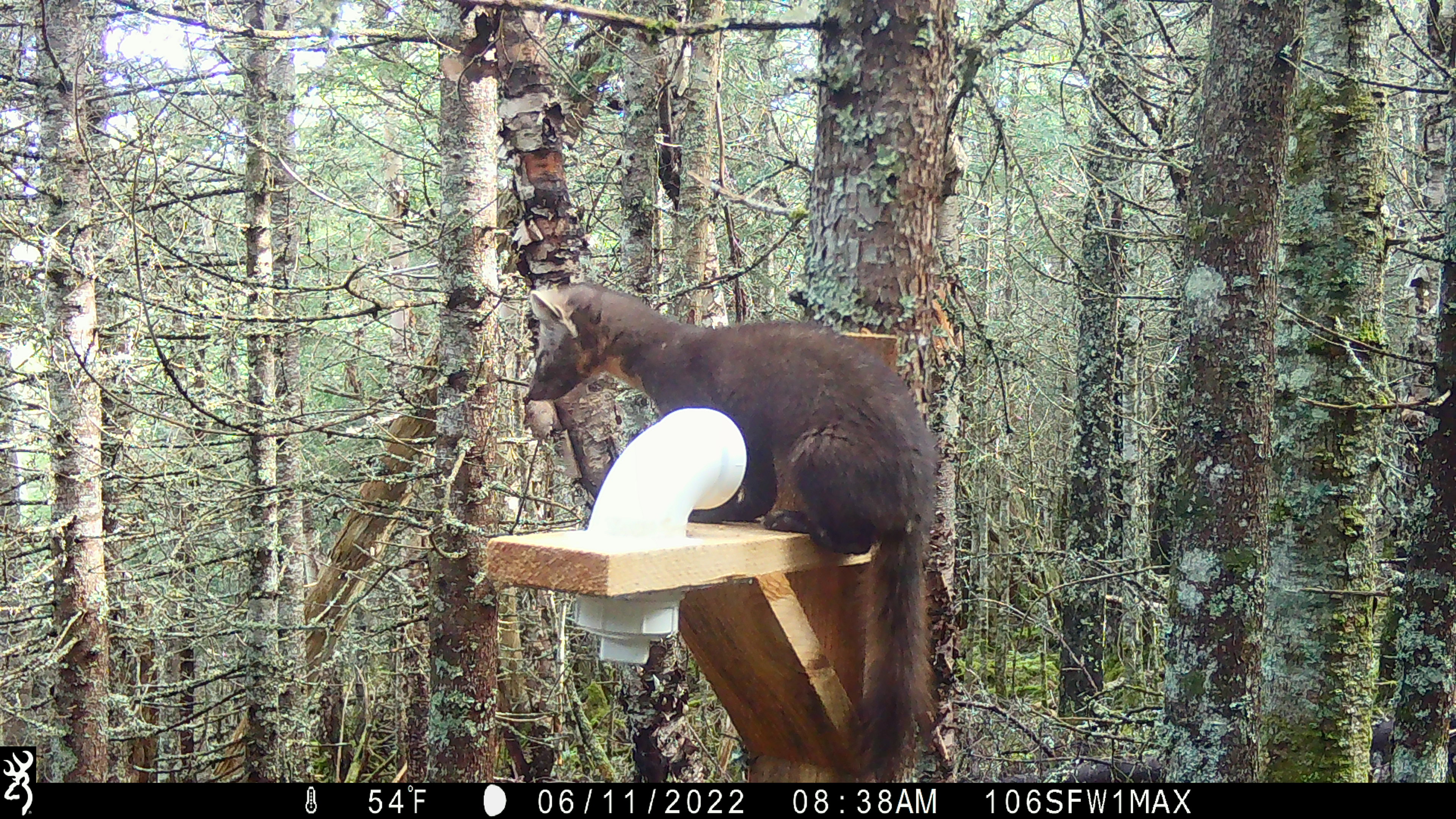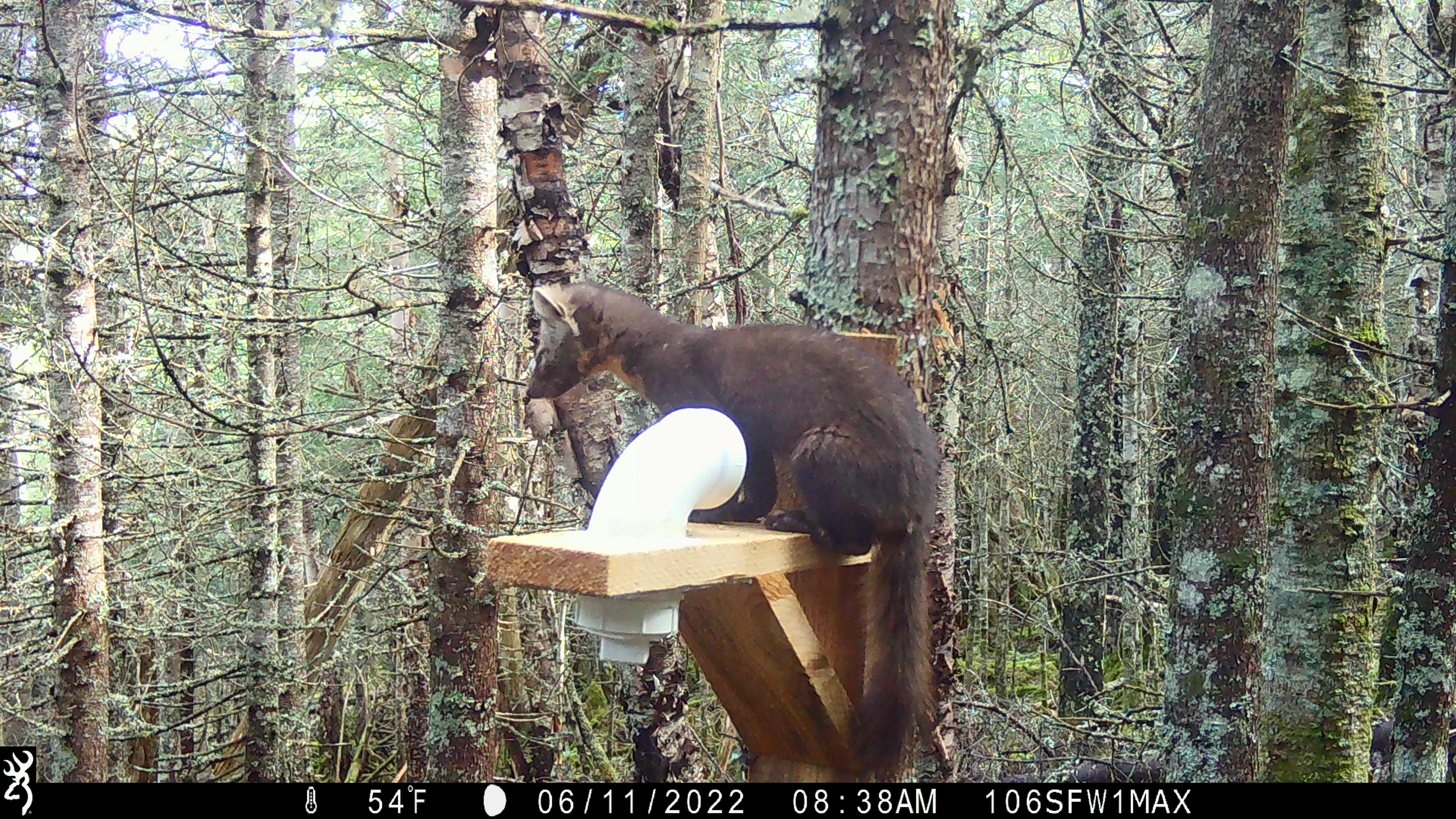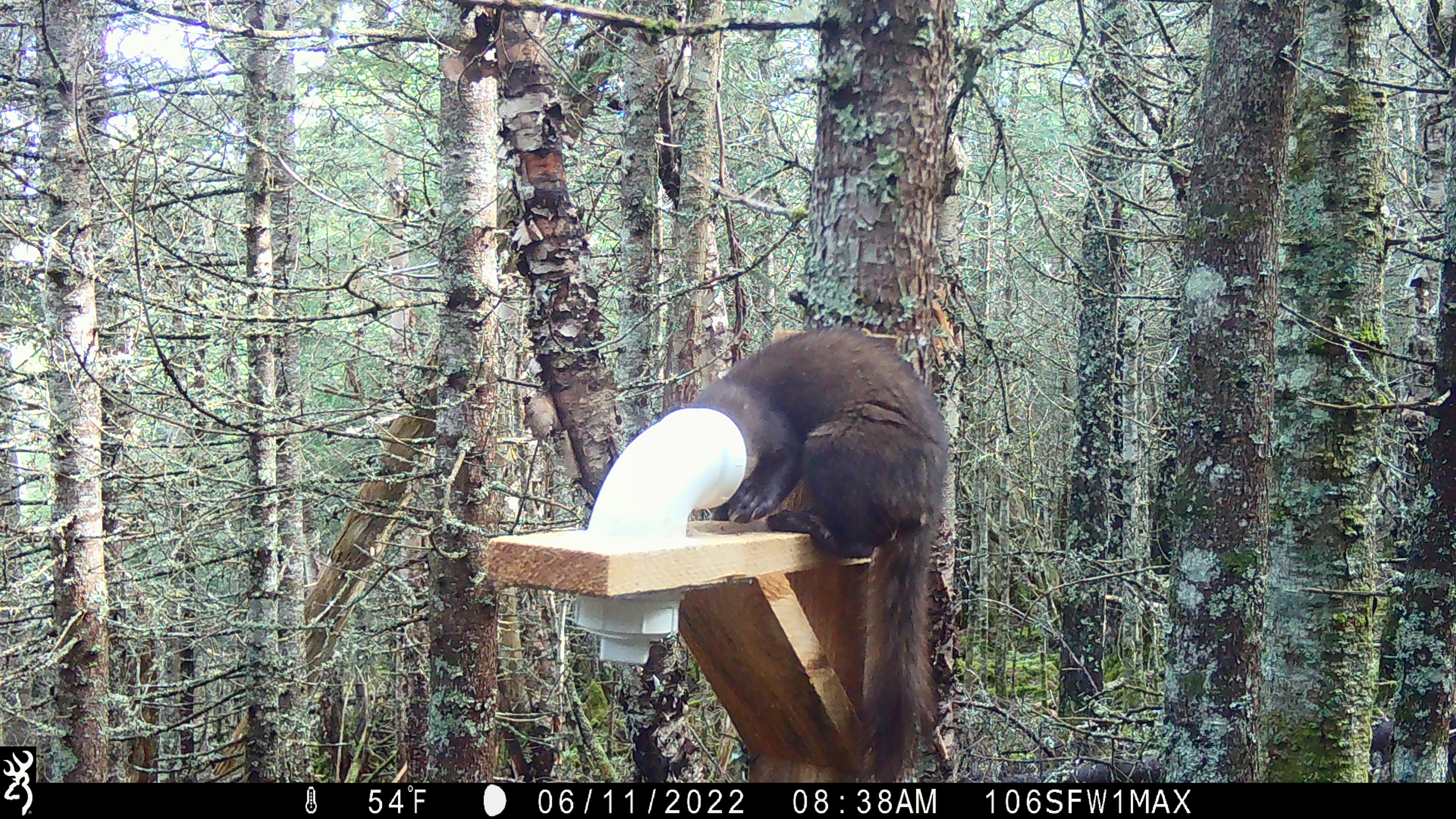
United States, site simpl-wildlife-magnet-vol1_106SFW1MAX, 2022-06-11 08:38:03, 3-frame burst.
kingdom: Animalia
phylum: Chordata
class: Mammalia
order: Carnivora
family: Mustelidae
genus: Martes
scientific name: Martes americana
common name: american marten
American marten (Martes americana).